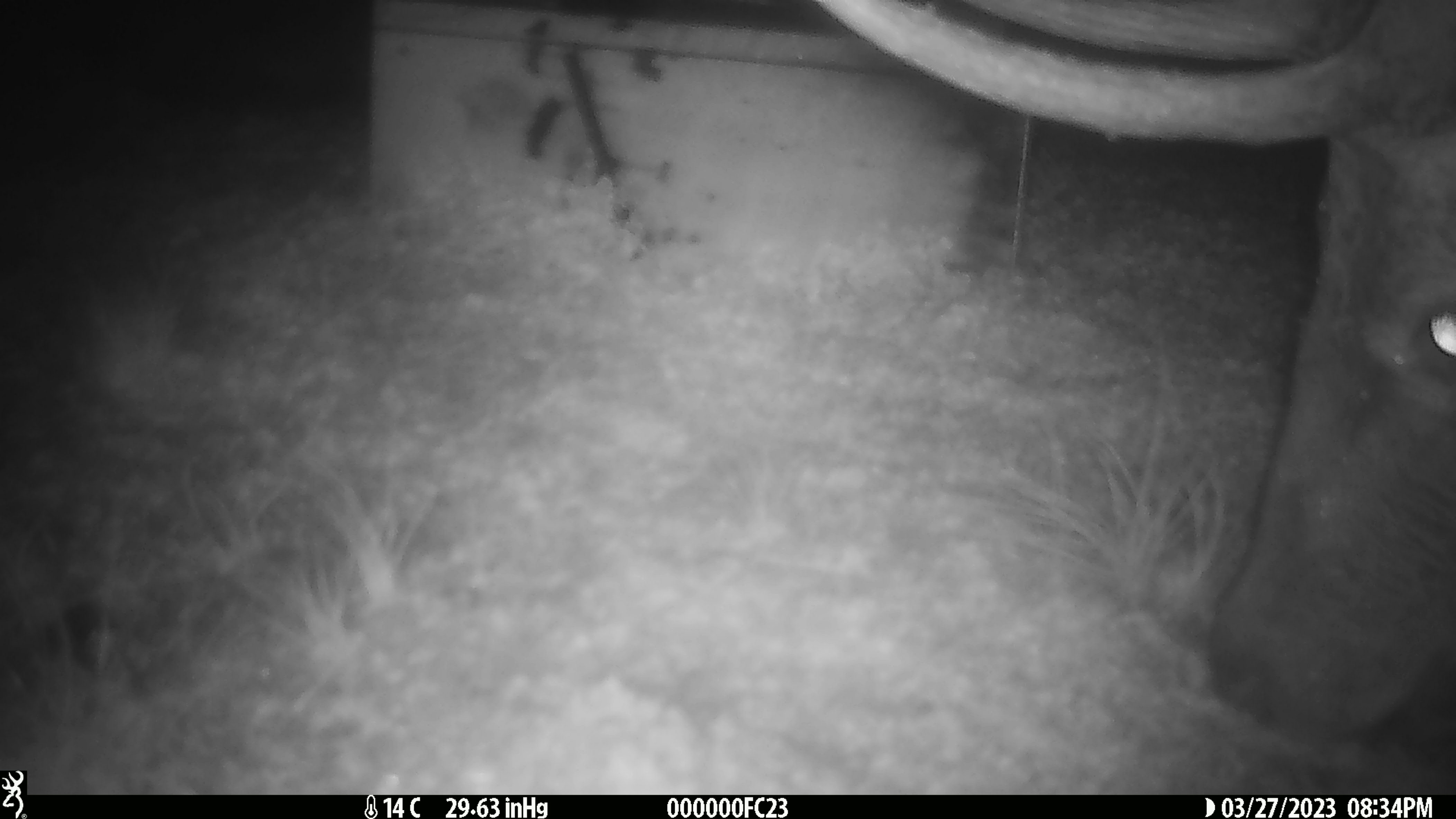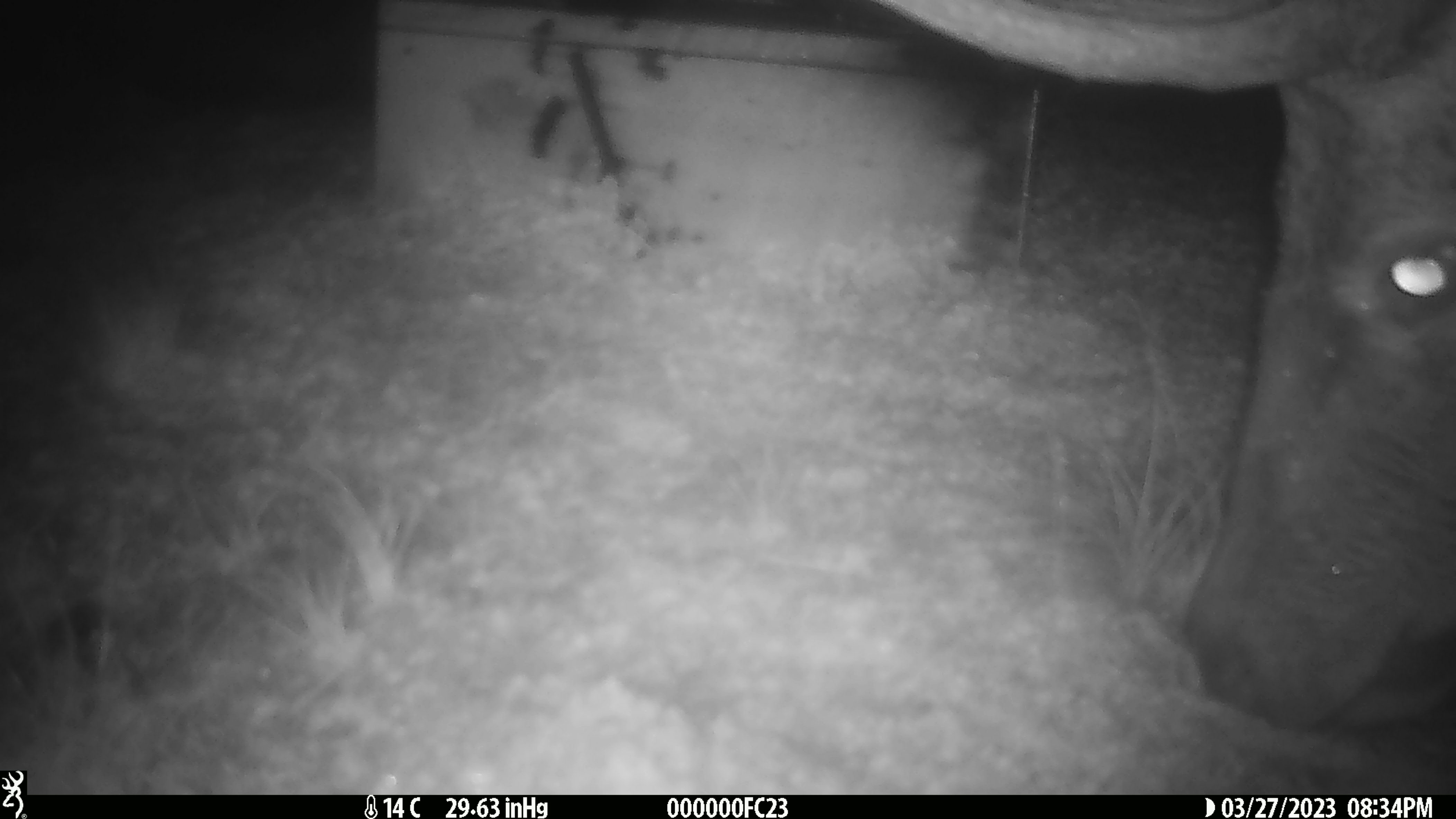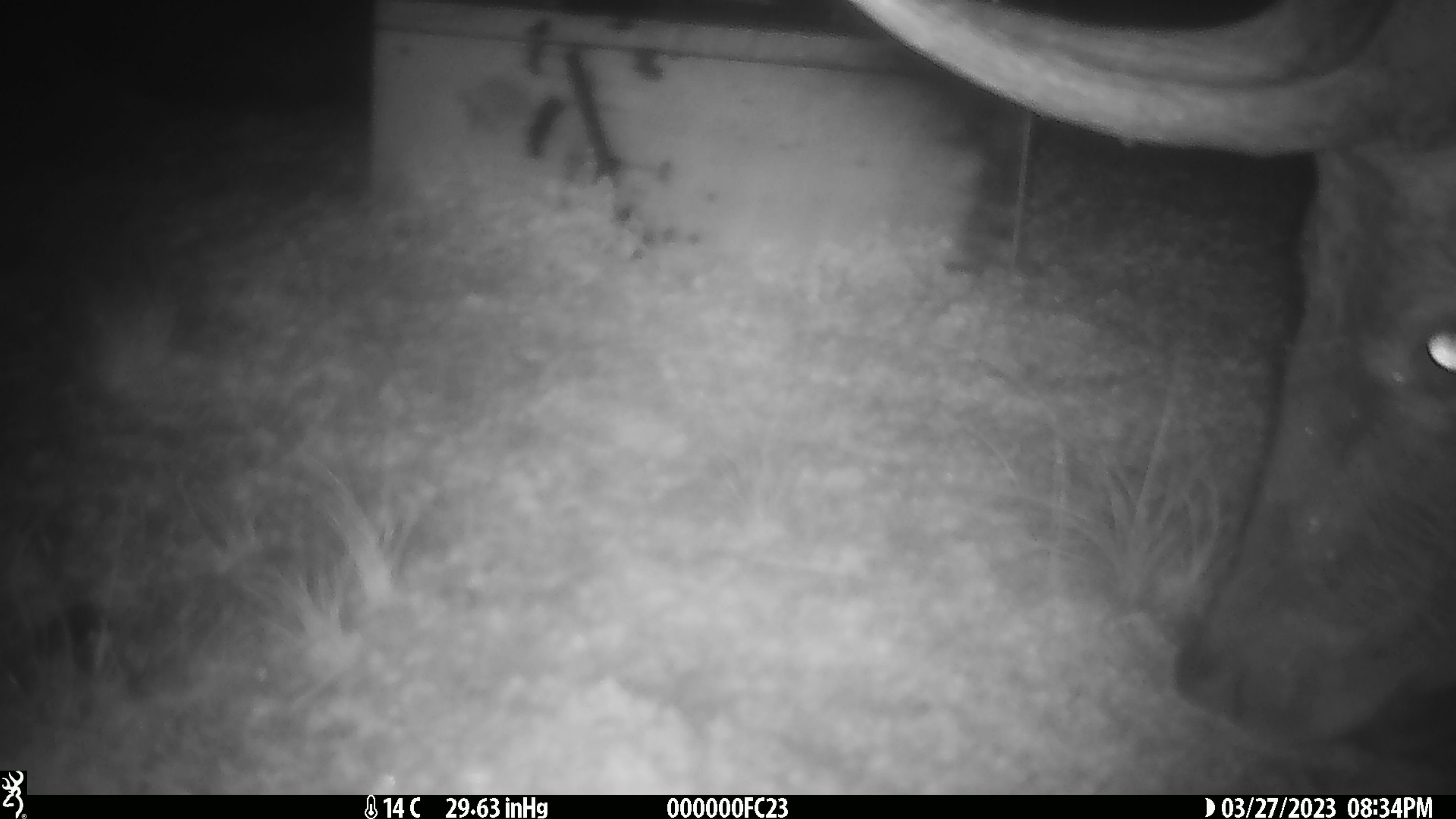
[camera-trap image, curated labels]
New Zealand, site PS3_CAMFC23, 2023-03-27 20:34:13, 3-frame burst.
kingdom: Animalia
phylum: Chordata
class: Mammalia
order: Artiodactyla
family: Cervidae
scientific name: Cervidae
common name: deer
Deer (Cervidae).